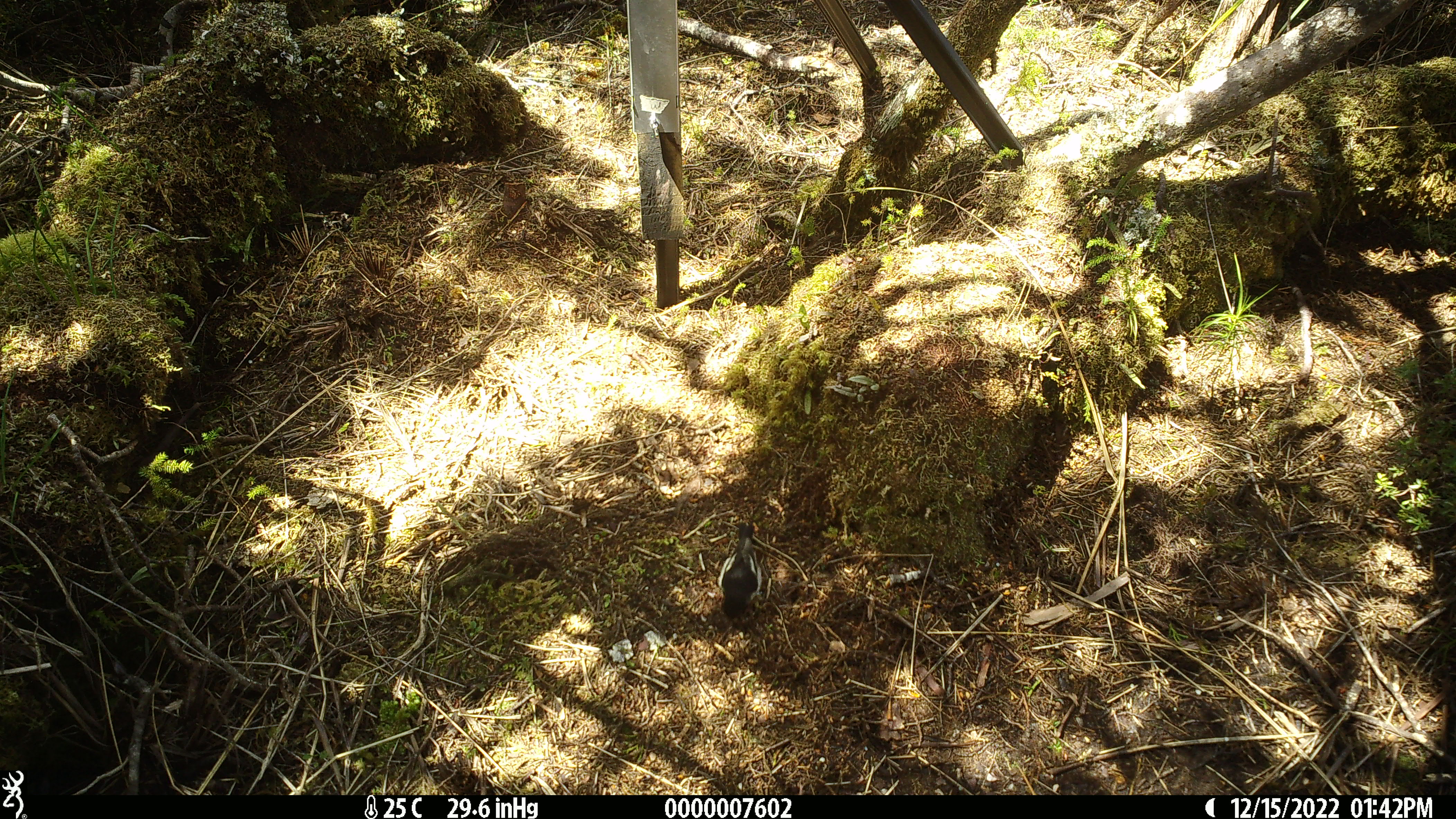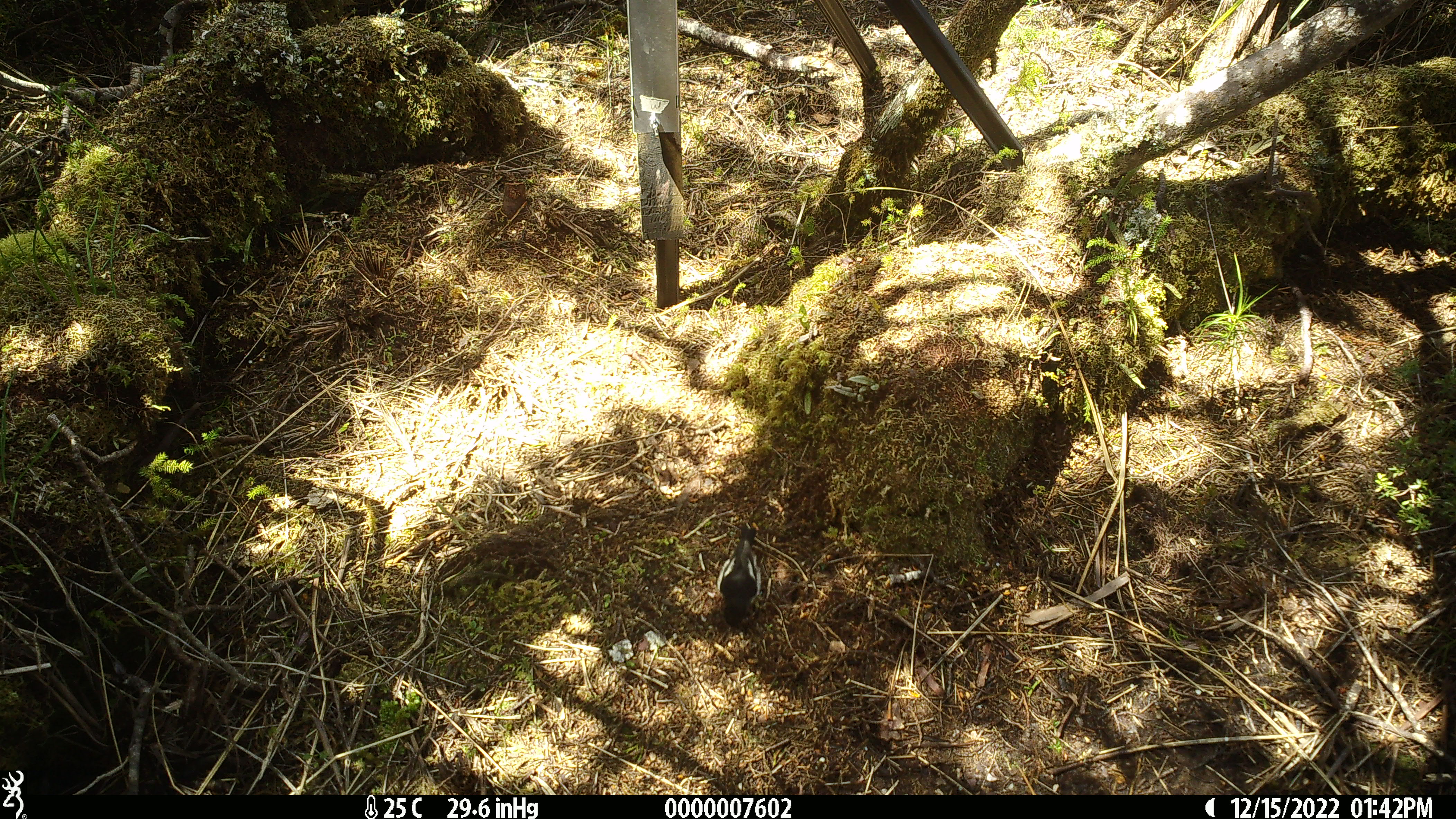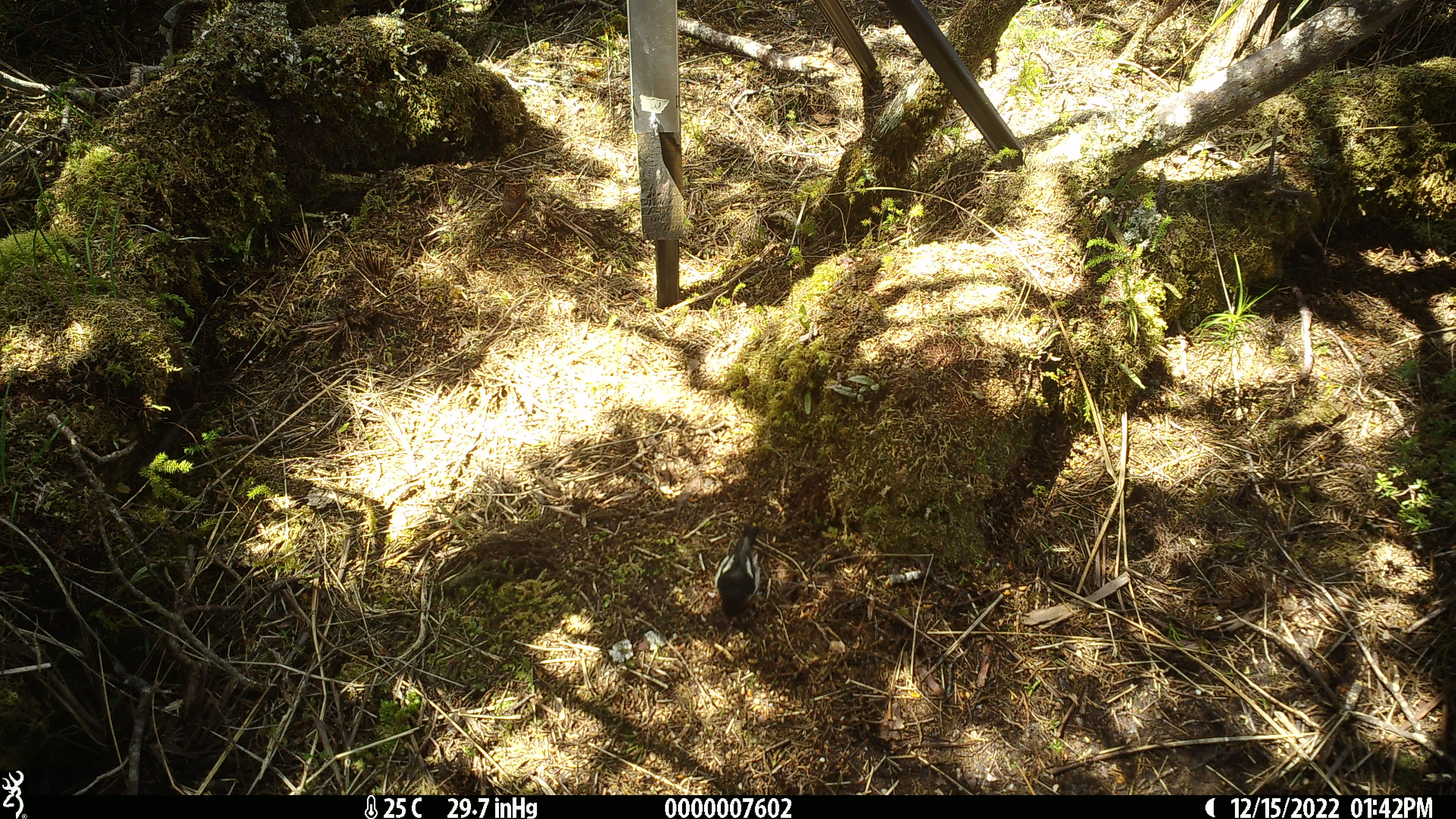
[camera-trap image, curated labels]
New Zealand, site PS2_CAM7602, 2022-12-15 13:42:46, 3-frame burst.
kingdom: Animalia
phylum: Chordata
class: Aves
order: Passeriformes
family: Petroicidae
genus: Petroica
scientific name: Petroica macrocephala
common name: tomtit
Tomtit (Petroica macrocephala).